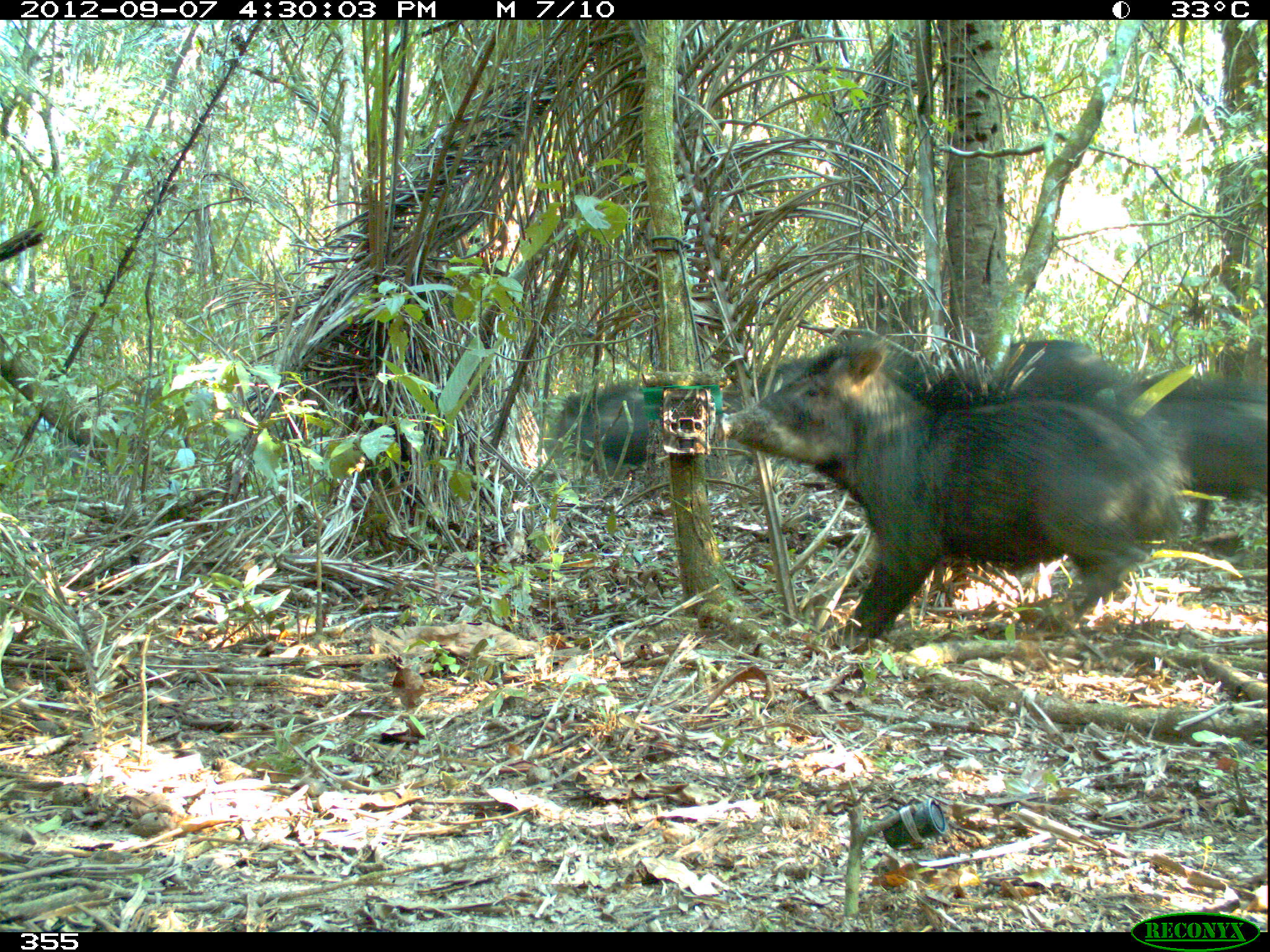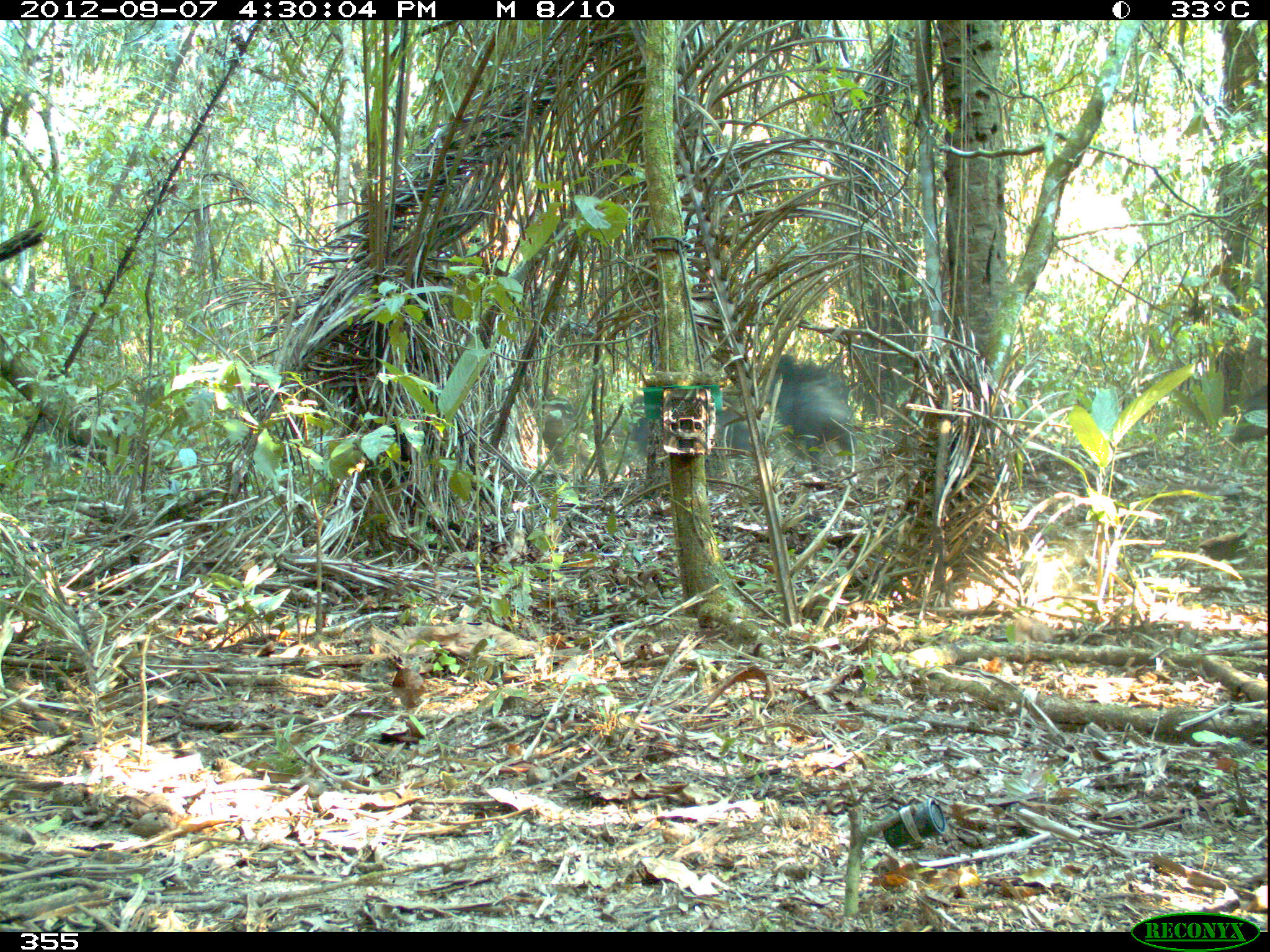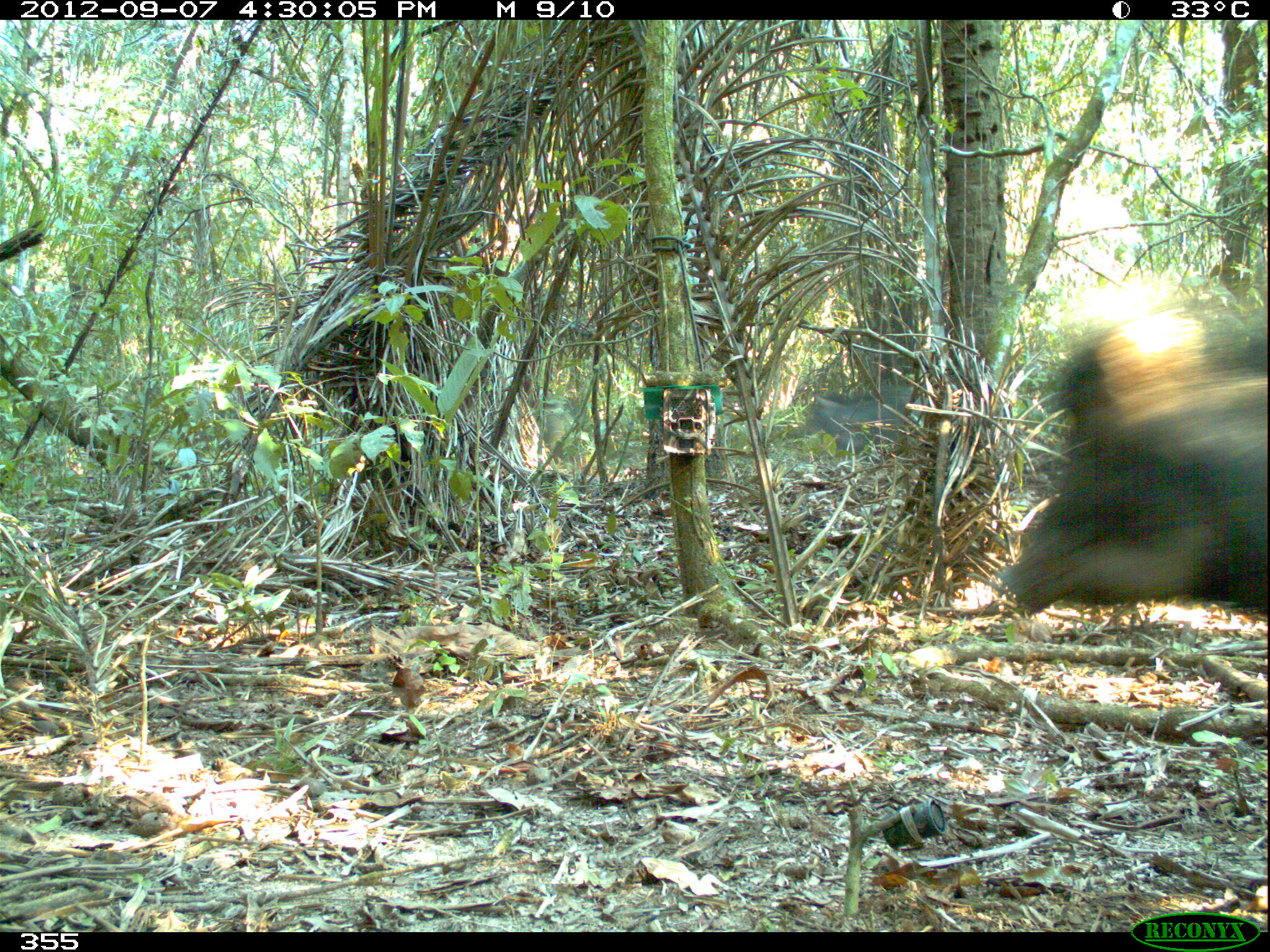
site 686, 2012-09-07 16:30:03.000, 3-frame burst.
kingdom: Animalia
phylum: Chordata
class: Mammalia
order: Artiodactyla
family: Tayassuidae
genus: Tayassu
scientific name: Tayassu pecari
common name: white-lipped peccary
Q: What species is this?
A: Tayassu pecari (white-lipped peccary).